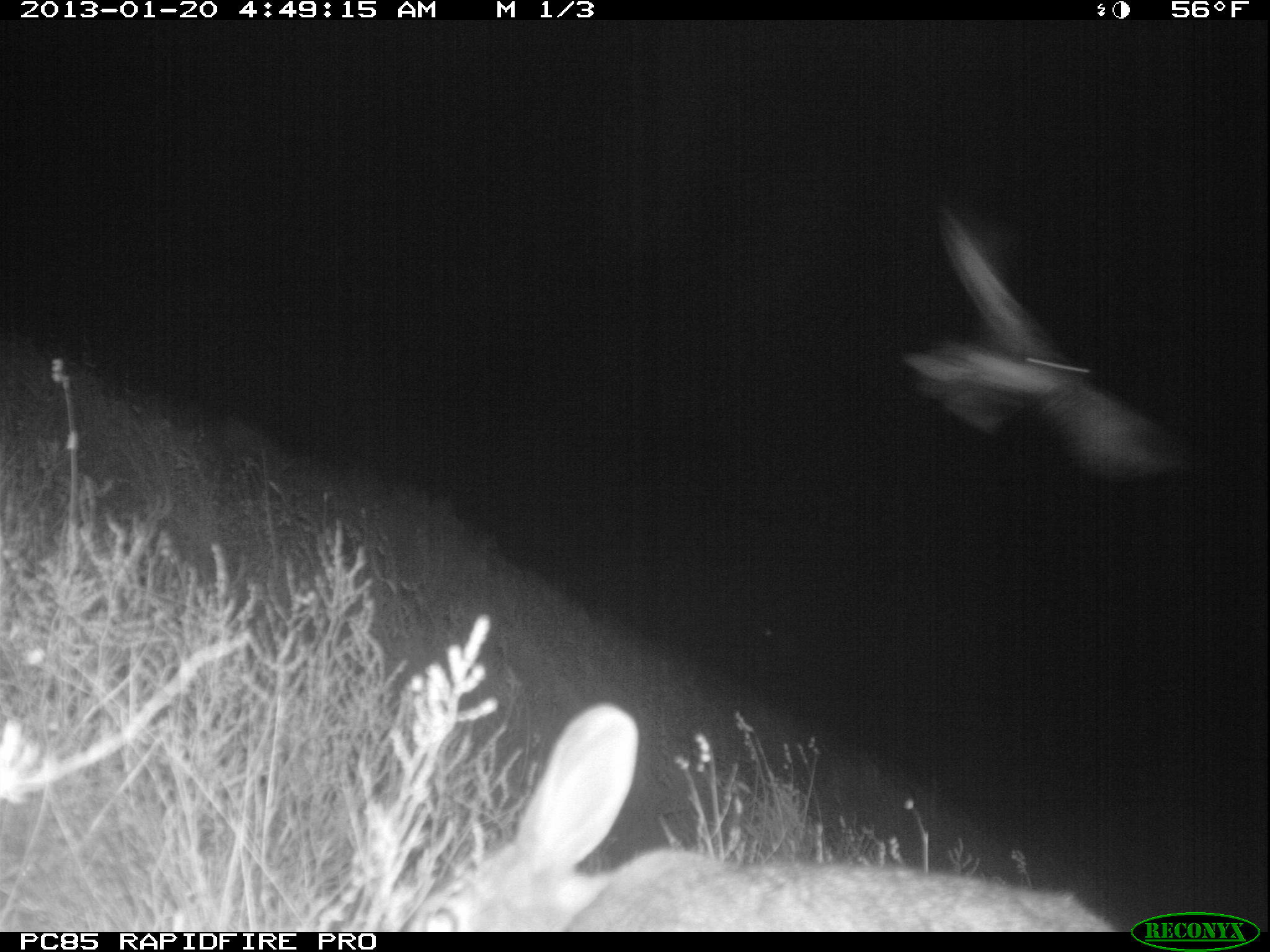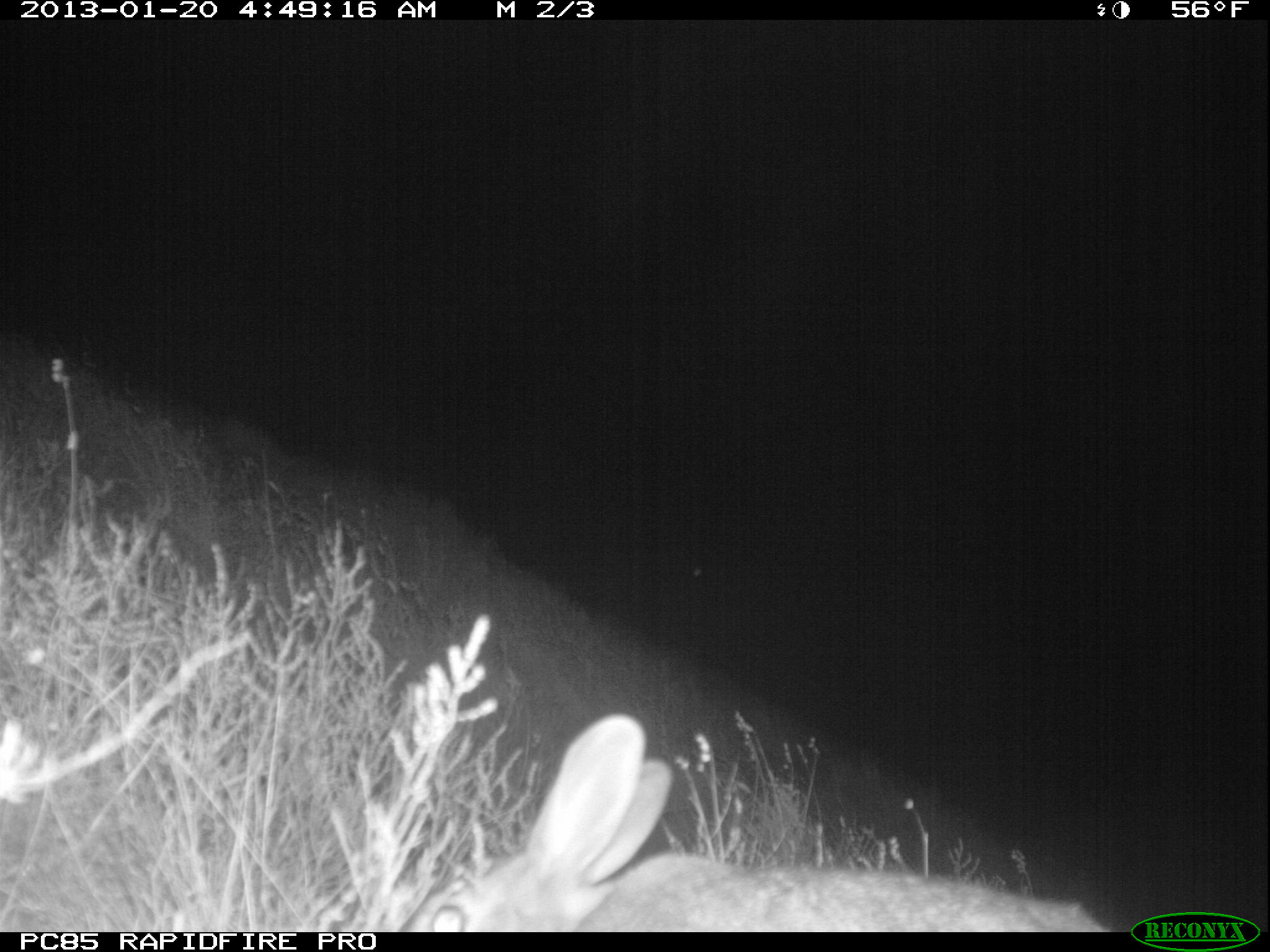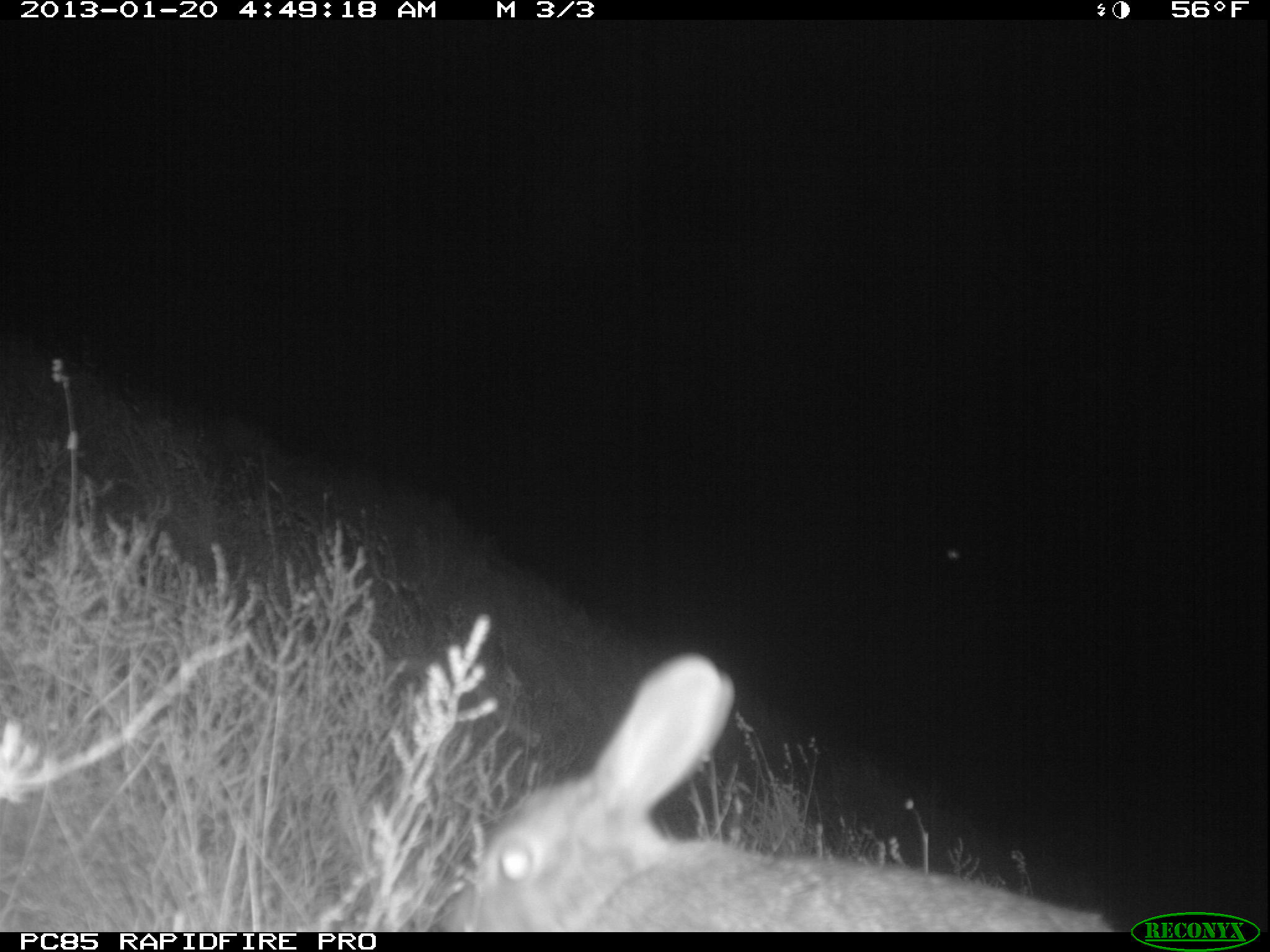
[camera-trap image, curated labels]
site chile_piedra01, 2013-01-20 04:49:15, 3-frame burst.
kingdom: Animalia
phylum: Chordata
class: Aves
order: Procellariiformes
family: Procellariidae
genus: Calonectris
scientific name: Calonectris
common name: shearwater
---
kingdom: Animalia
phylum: Chordata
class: Mammalia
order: Lagomorpha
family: Leporidae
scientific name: Leporidae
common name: rabbits and hares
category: rabbit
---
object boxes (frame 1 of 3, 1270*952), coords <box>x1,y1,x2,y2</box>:
rabbit: <box>379,702,1109,932</box>
shearwater: <box>896,199,1200,495</box>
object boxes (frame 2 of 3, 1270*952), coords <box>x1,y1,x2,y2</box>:
rabbit: <box>399,715,1113,932</box>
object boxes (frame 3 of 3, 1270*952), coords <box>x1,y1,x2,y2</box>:
rabbit: <box>428,651,1118,932</box>